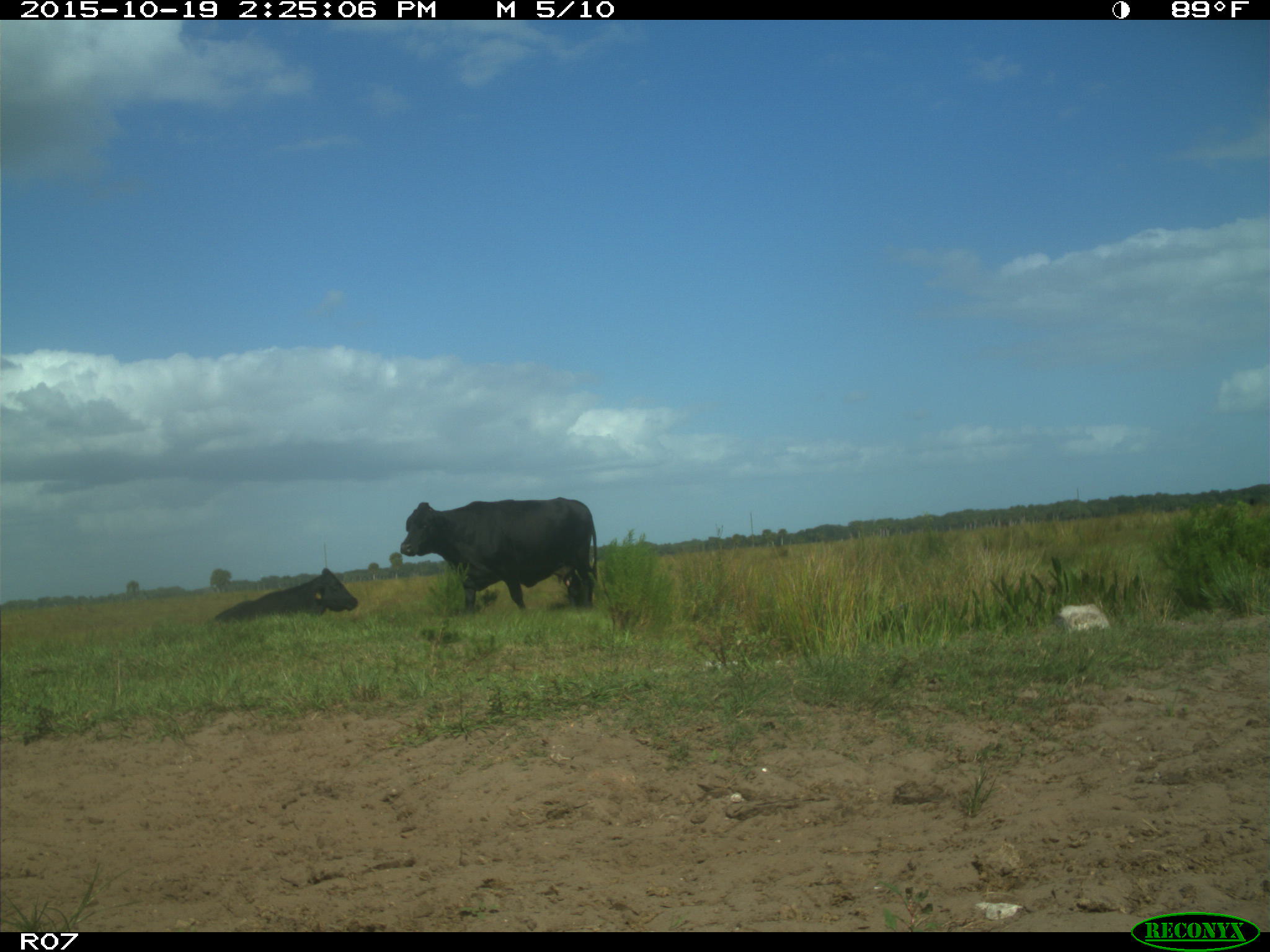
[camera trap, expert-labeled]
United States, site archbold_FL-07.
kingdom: Animalia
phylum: Chordata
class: Mammalia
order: Artiodactyla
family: Bovidae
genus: Bos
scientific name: Bos taurus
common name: domestic cow